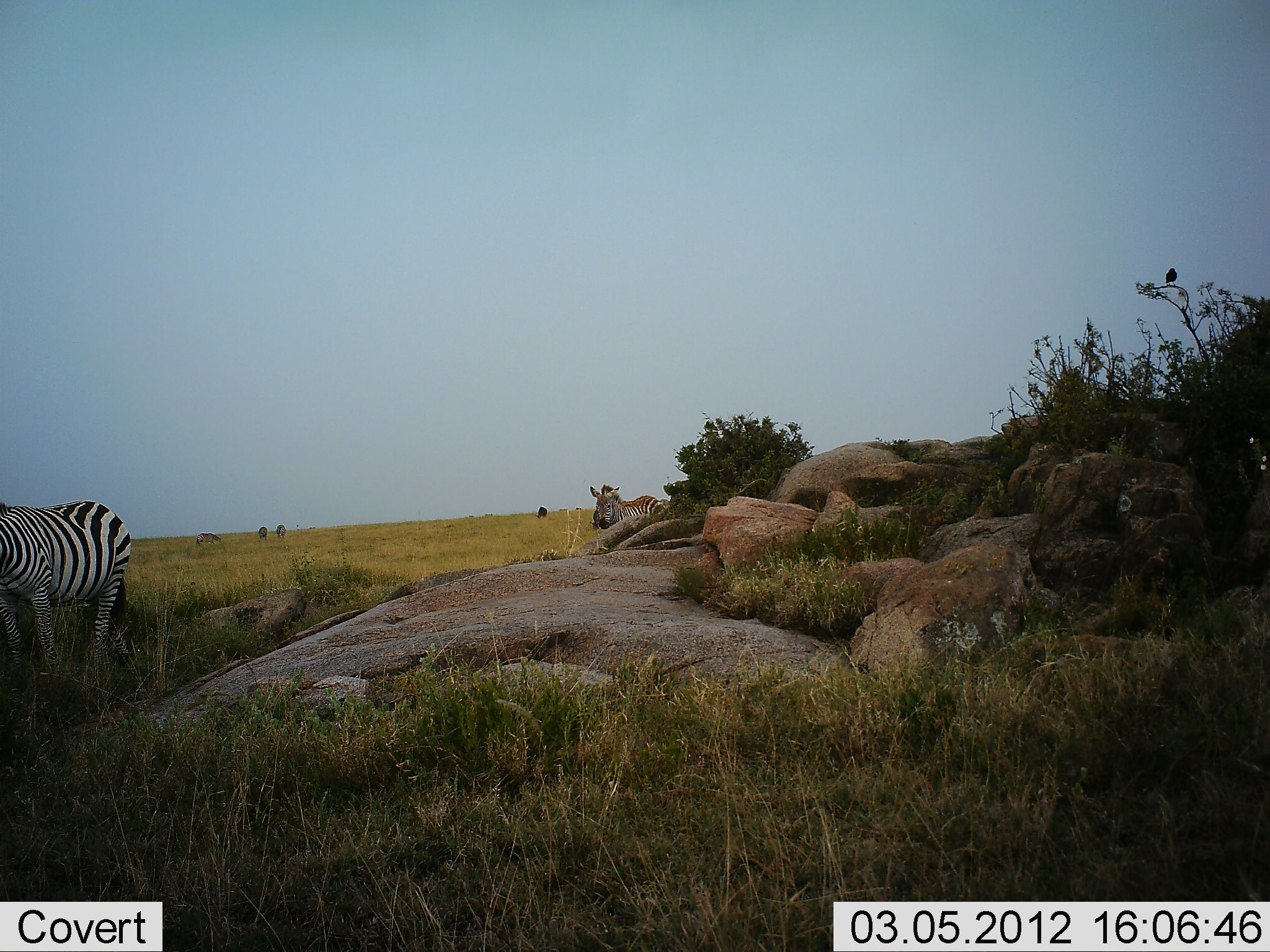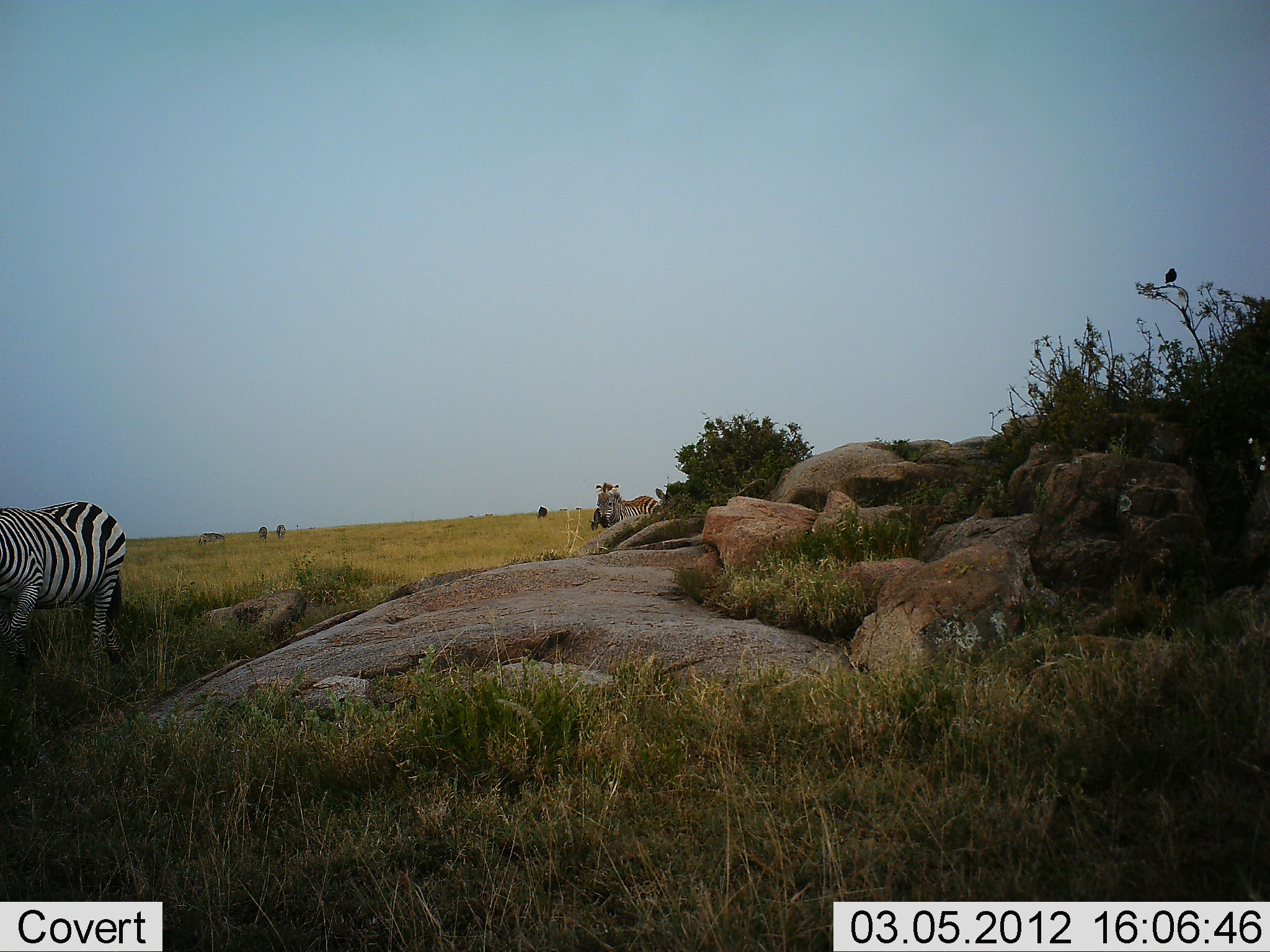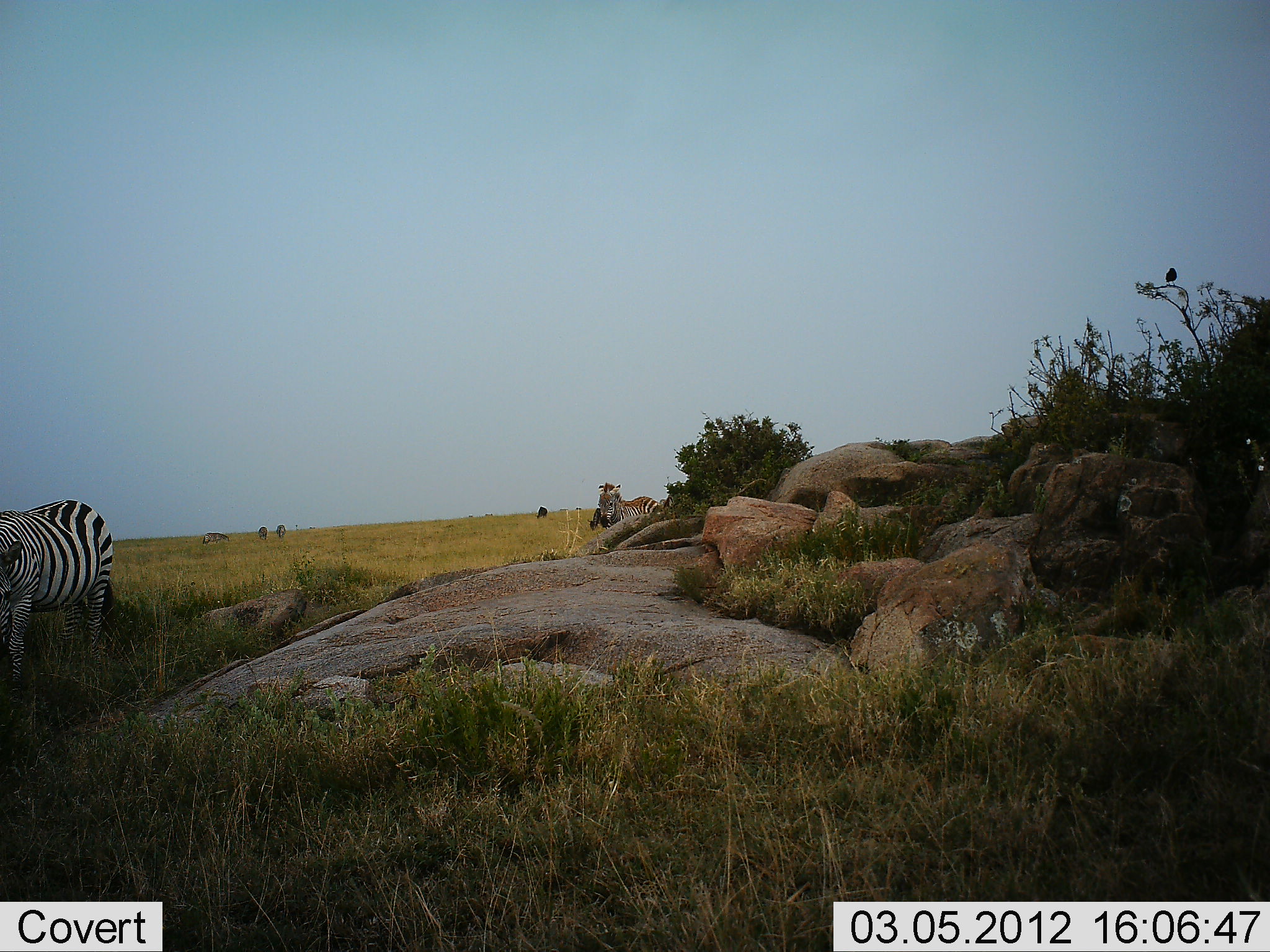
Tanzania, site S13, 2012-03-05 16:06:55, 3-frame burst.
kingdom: Animalia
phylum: Chordata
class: Mammalia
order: Perissodactyla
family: Equidae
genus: Equus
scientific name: Equus quagga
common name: plains zebra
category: zebra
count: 4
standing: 76%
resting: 4%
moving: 36%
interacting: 0%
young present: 4%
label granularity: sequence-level